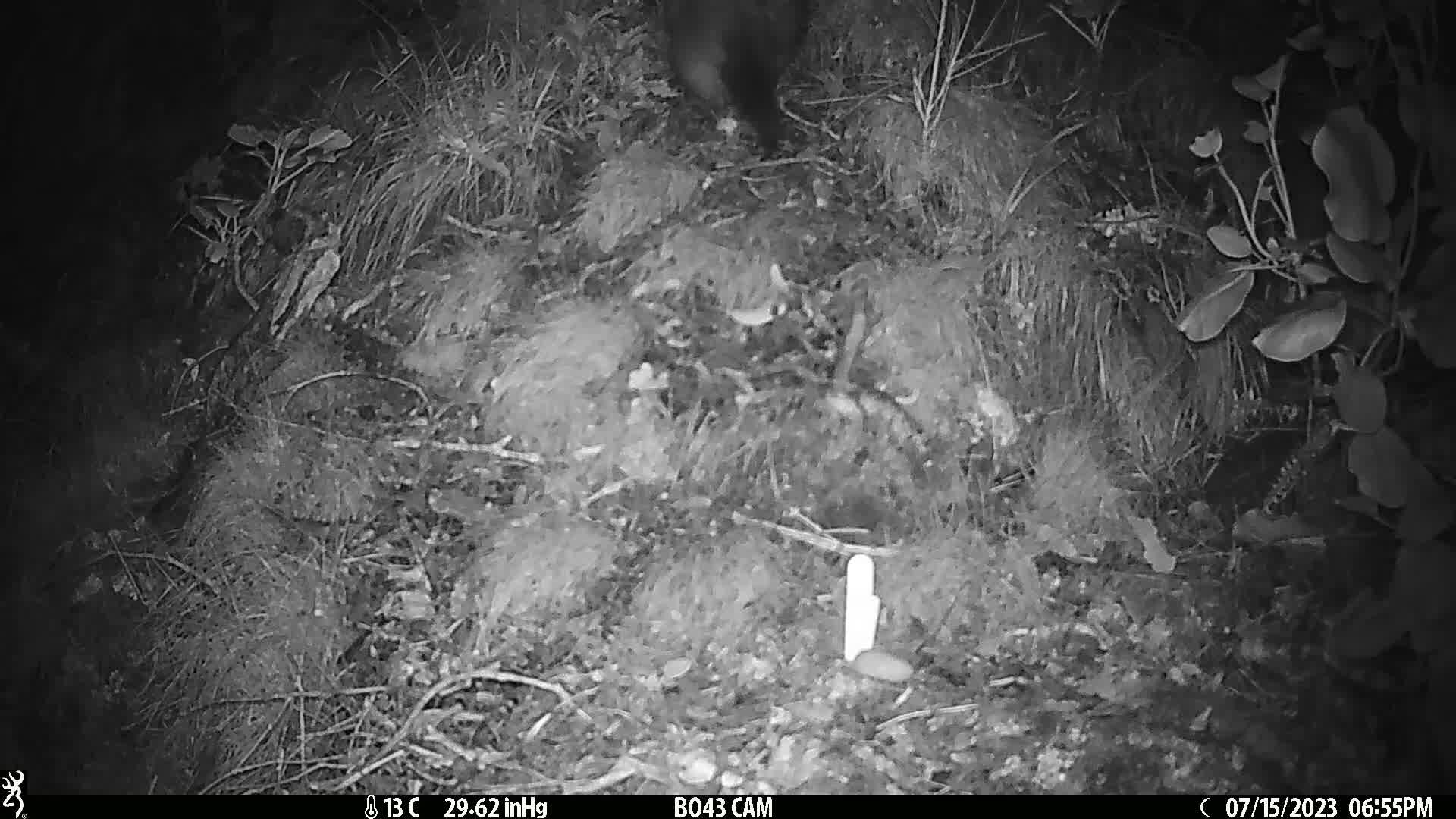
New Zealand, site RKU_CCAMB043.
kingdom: Animalia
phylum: Chordata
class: Mammalia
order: Diprotodontia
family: Phalangeridae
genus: Trichosurus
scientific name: Trichosurus vulpecula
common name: common brushtail possum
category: possum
Possum (common brushtail possum) (Trichosurus vulpecula).